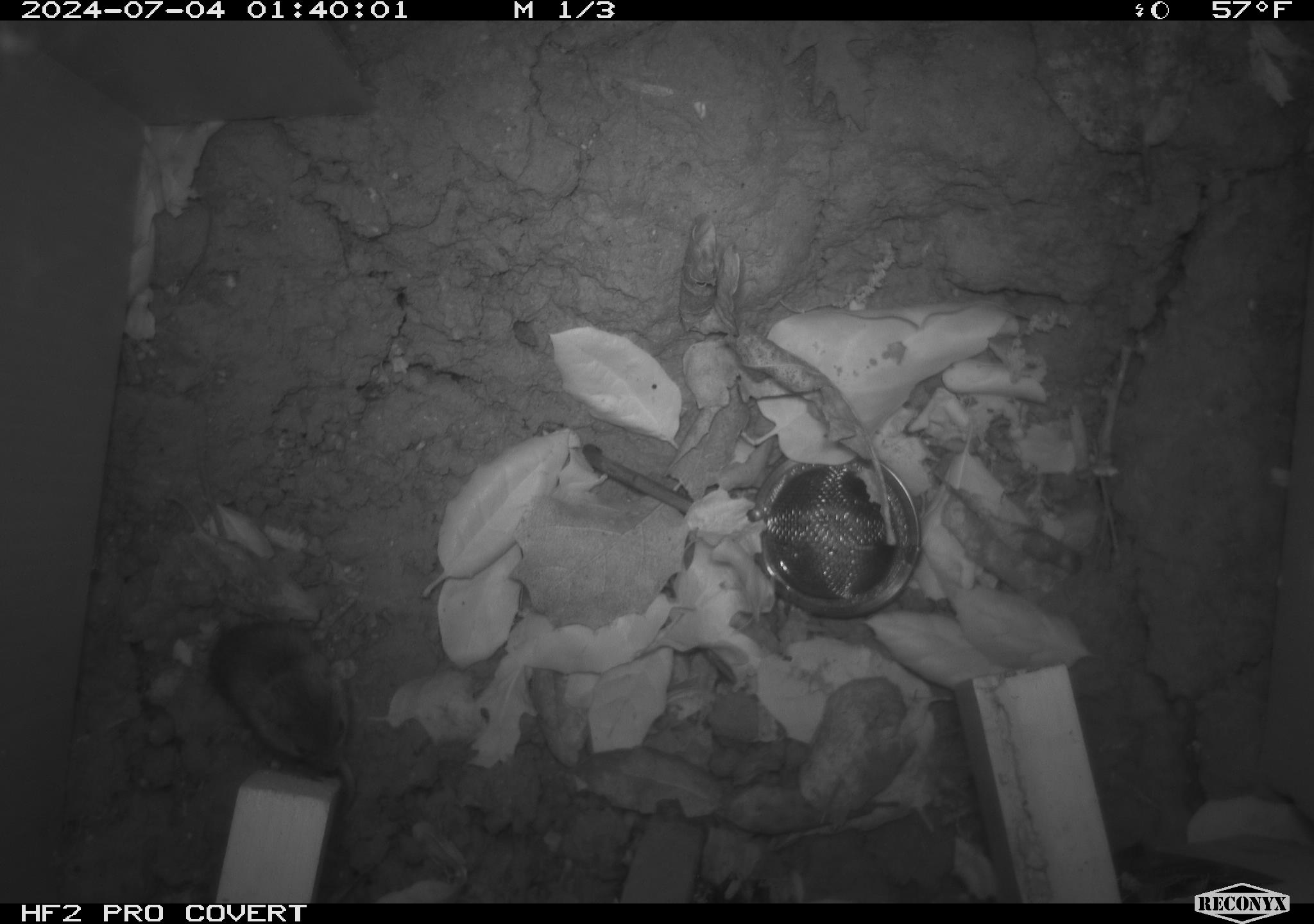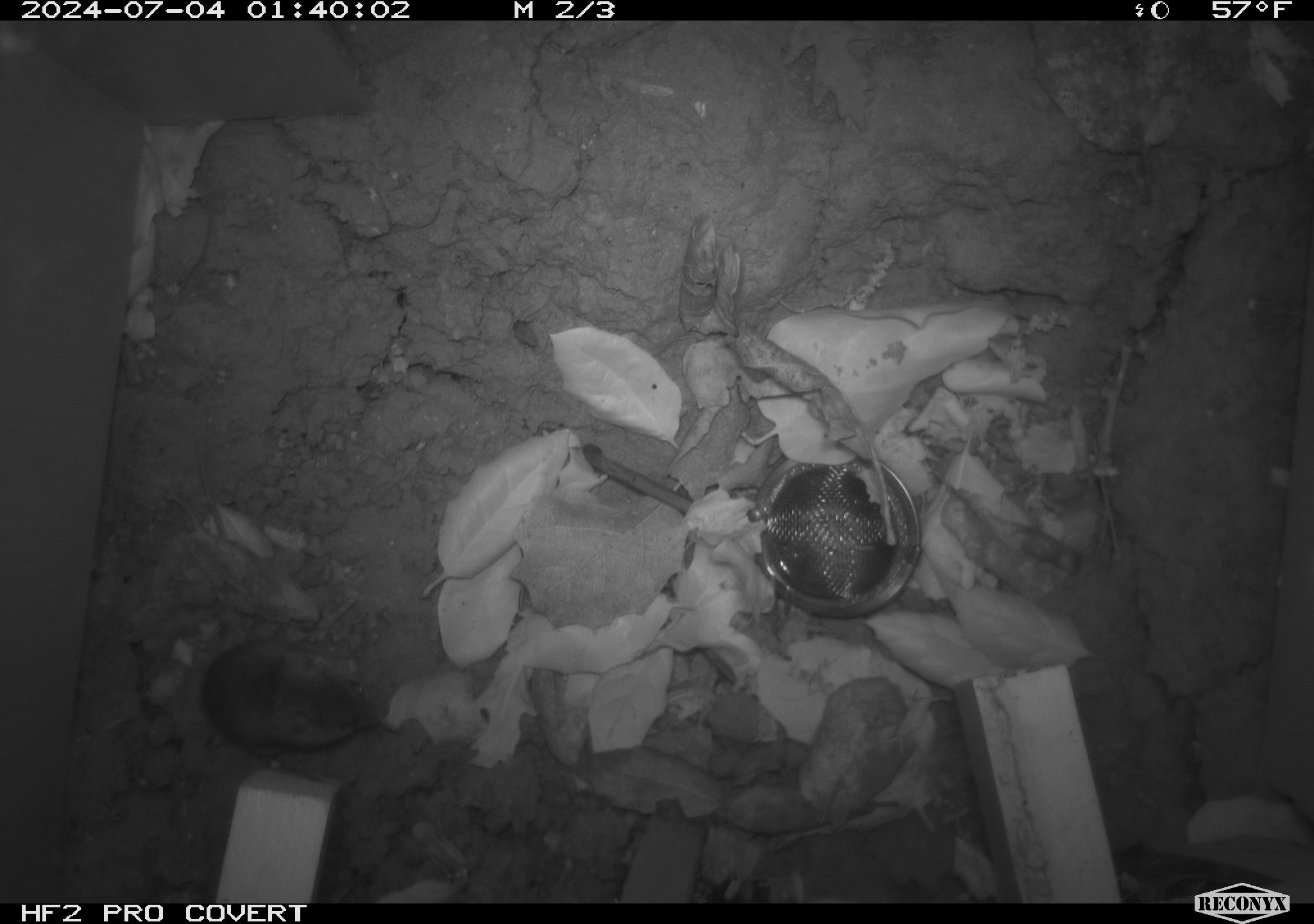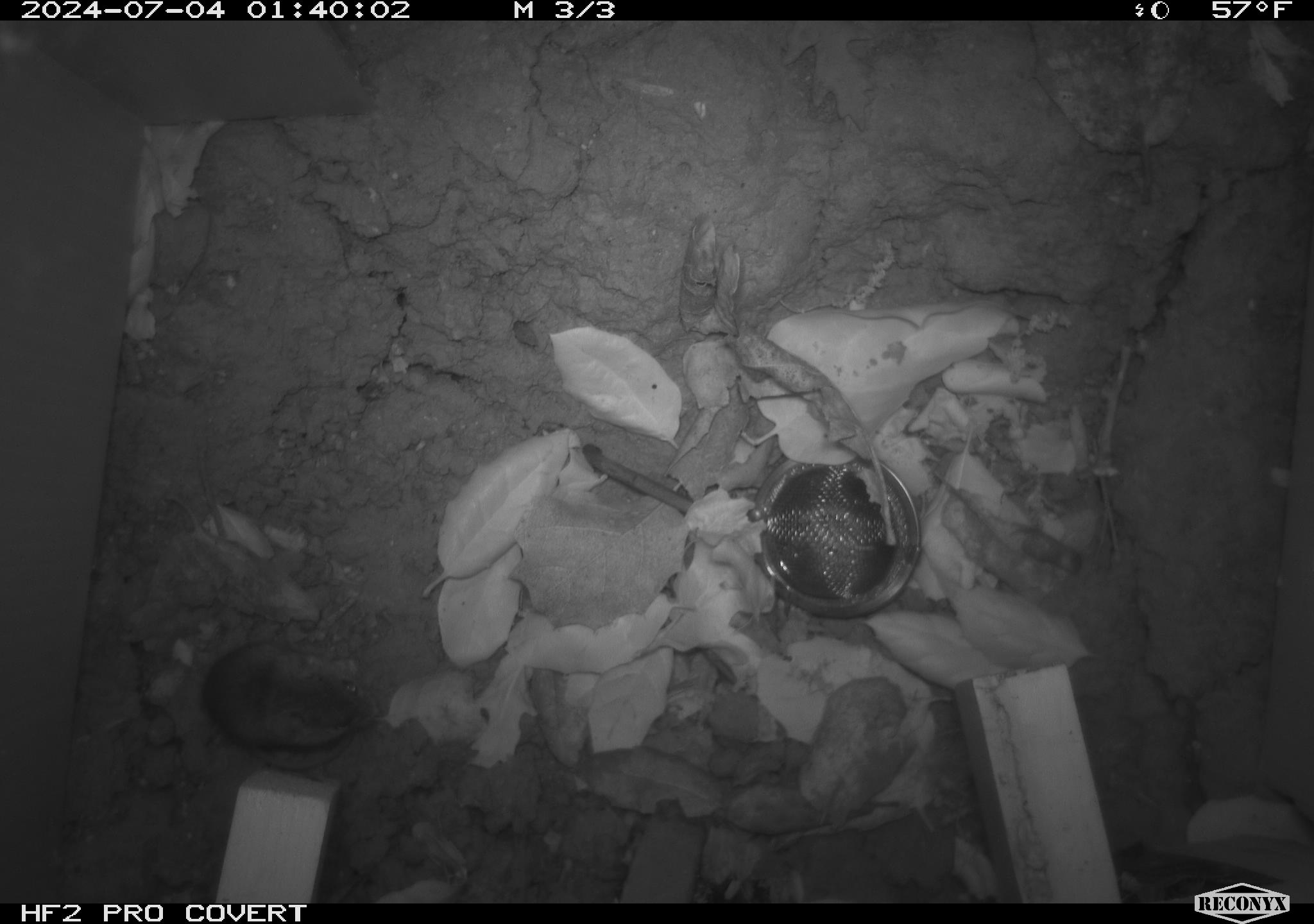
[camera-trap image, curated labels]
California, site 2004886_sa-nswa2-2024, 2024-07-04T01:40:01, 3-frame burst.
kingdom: Animalia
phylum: Chordata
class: Mammalia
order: Rodentia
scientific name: Rodentia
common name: rodent